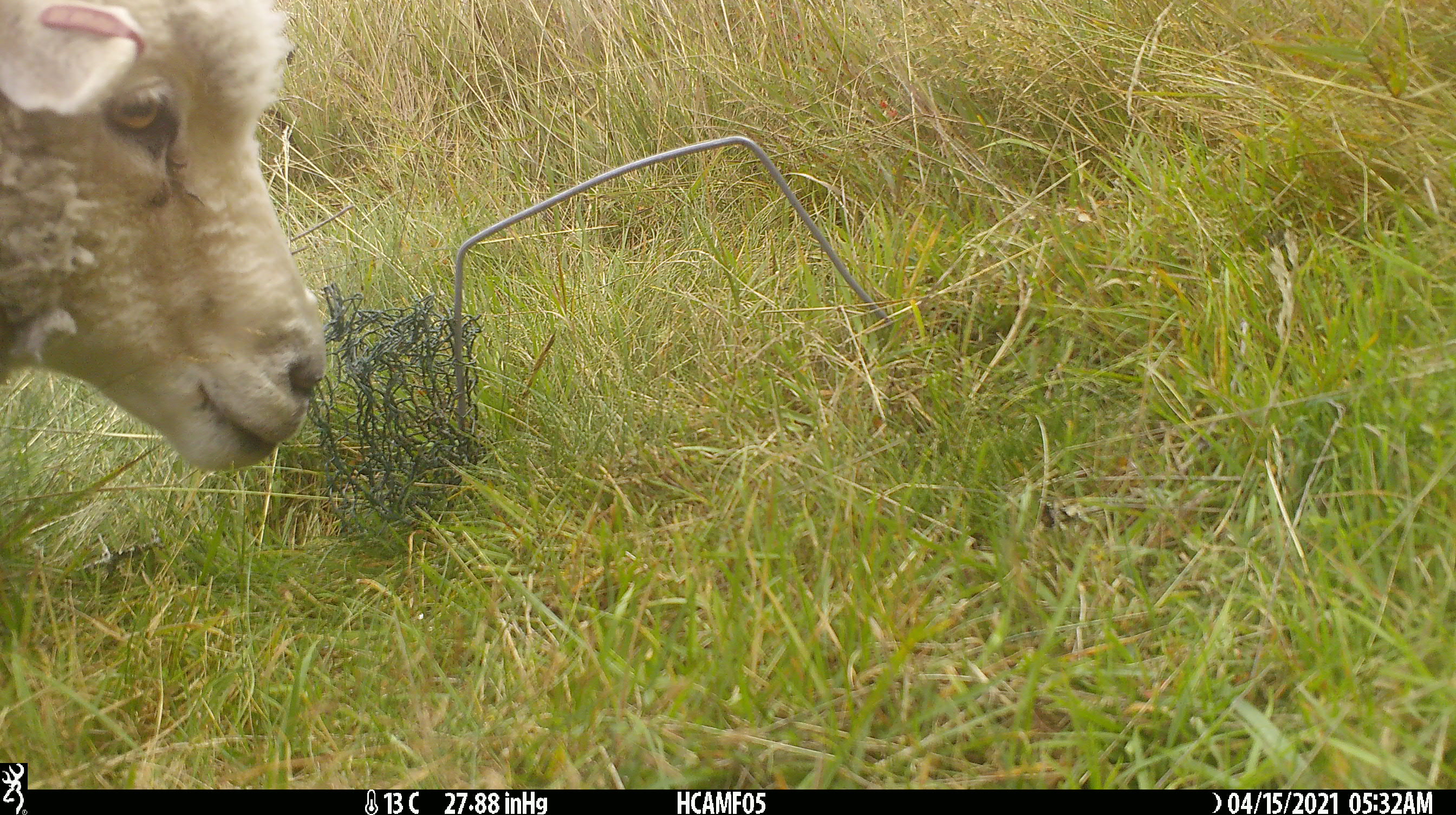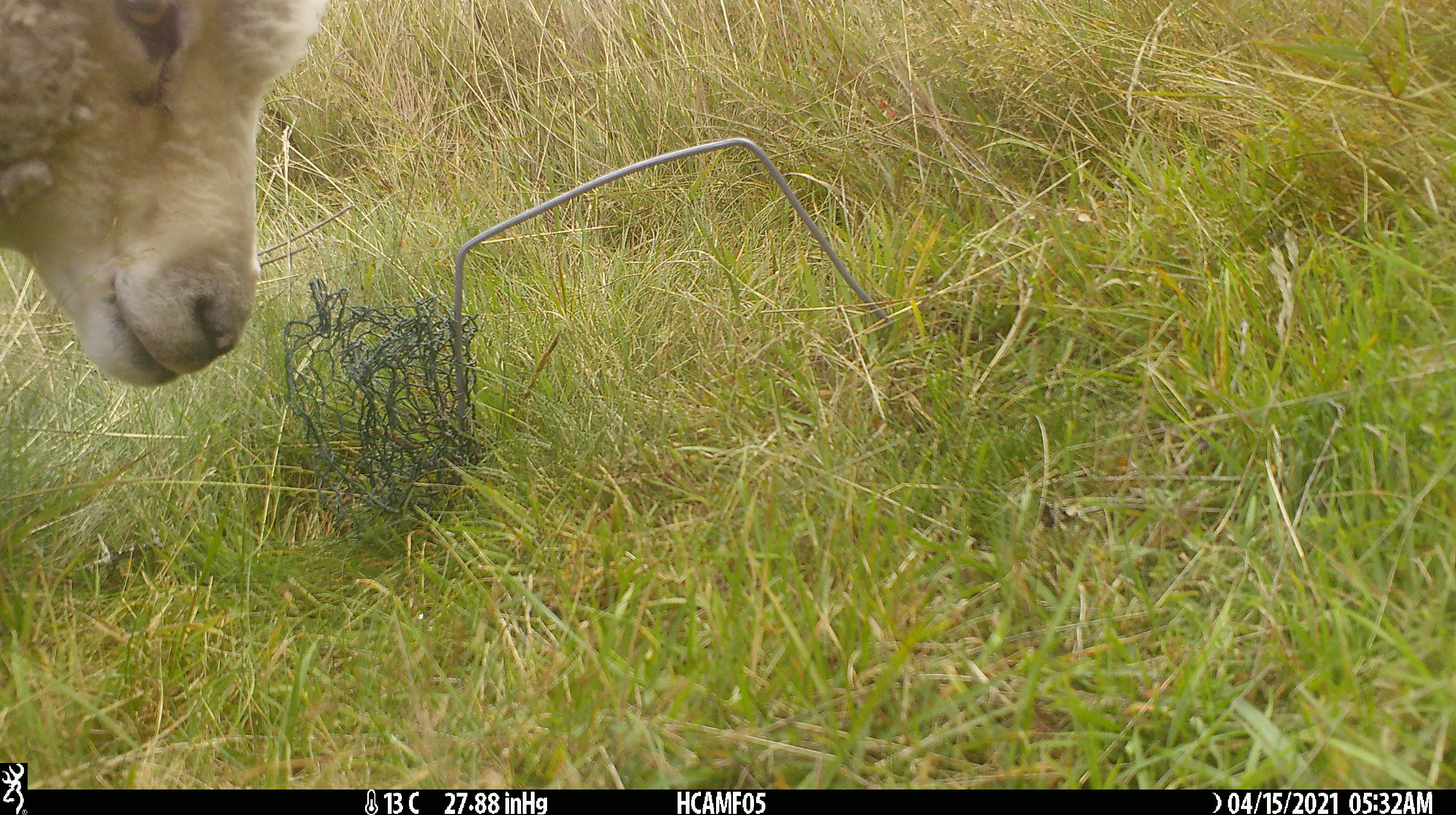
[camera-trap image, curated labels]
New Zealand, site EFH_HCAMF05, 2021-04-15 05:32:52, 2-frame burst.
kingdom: Animalia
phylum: Chordata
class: Mammalia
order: Artiodactyla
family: Bovidae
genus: Ovis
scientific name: Ovis aries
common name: domestic sheep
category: sheep